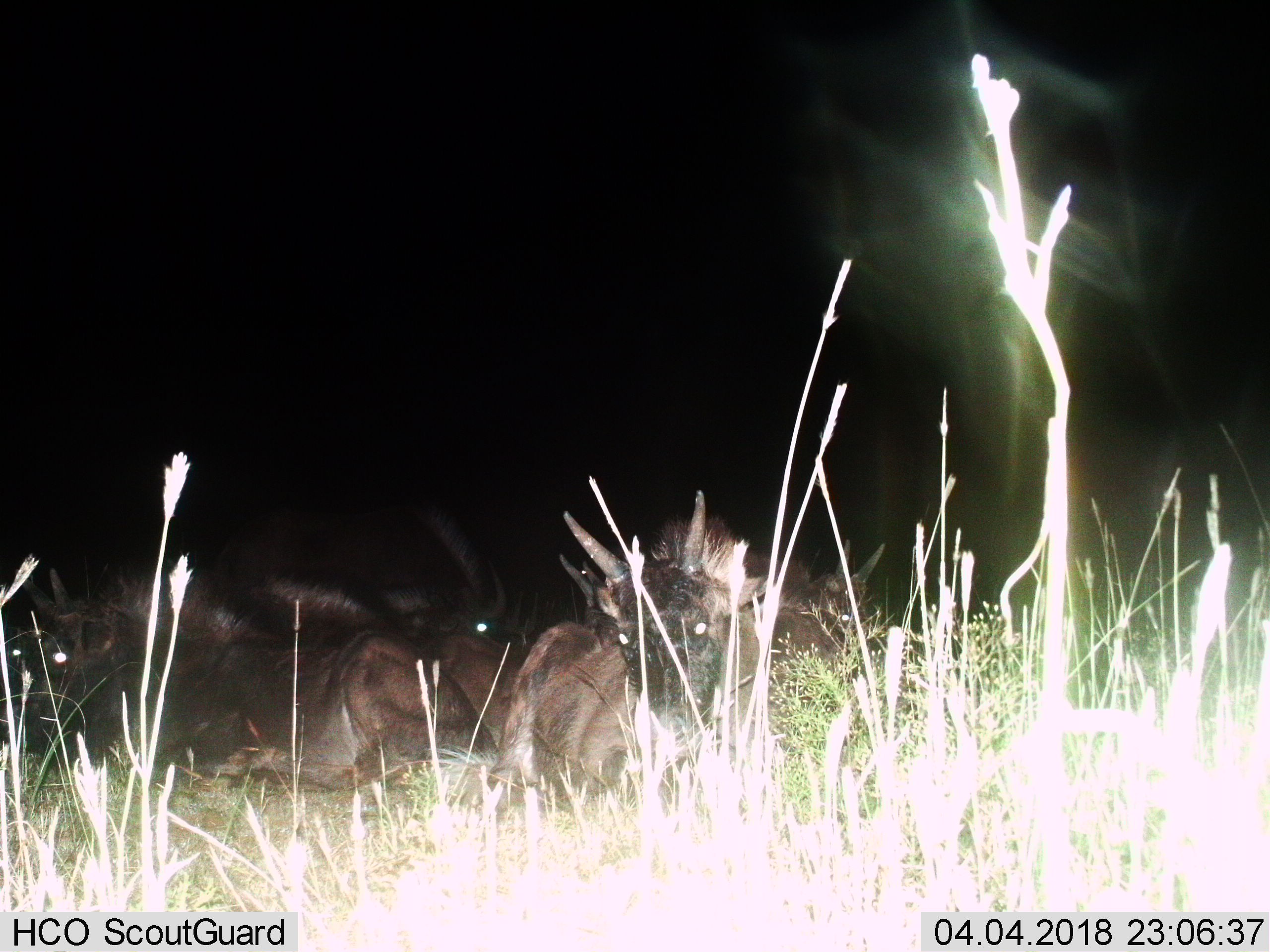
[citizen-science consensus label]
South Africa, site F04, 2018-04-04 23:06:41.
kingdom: Animalia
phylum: Chordata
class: Mammalia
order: Artiodactyla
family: Bovidae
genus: Connochaetes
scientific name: Connochaetes gnou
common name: black wildebeest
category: wildebeestblack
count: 6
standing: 0%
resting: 100%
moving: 0%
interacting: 17%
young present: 67%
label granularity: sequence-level